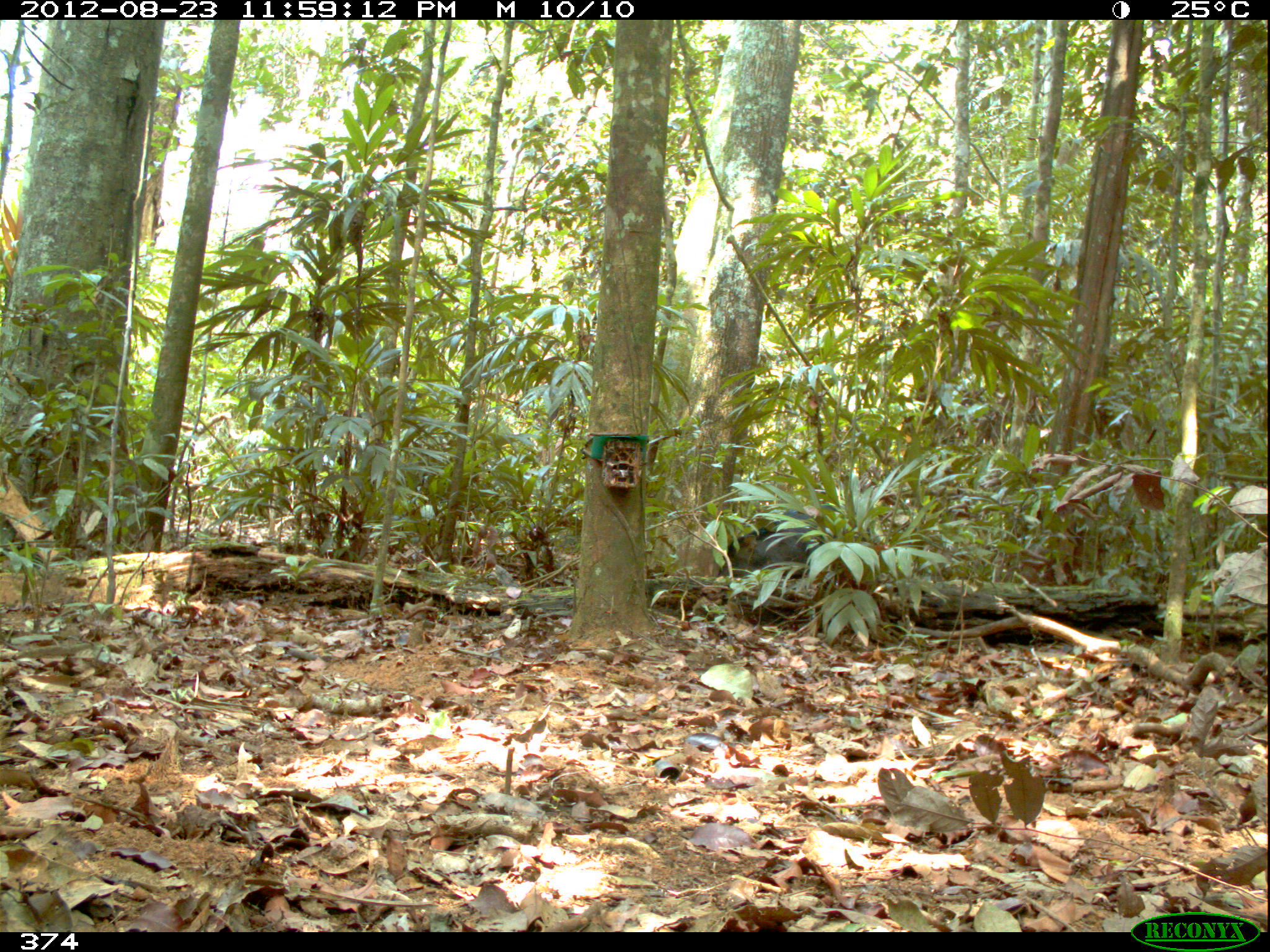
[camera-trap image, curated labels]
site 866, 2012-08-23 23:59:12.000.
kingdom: Animalia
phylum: Chordata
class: Mammalia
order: Artiodactyla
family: Tayassuidae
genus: Tayassu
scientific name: Tayassu pecari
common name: white-lipped peccary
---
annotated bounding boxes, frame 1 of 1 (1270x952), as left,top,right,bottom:
tayassu pecari: 717,502,881,579